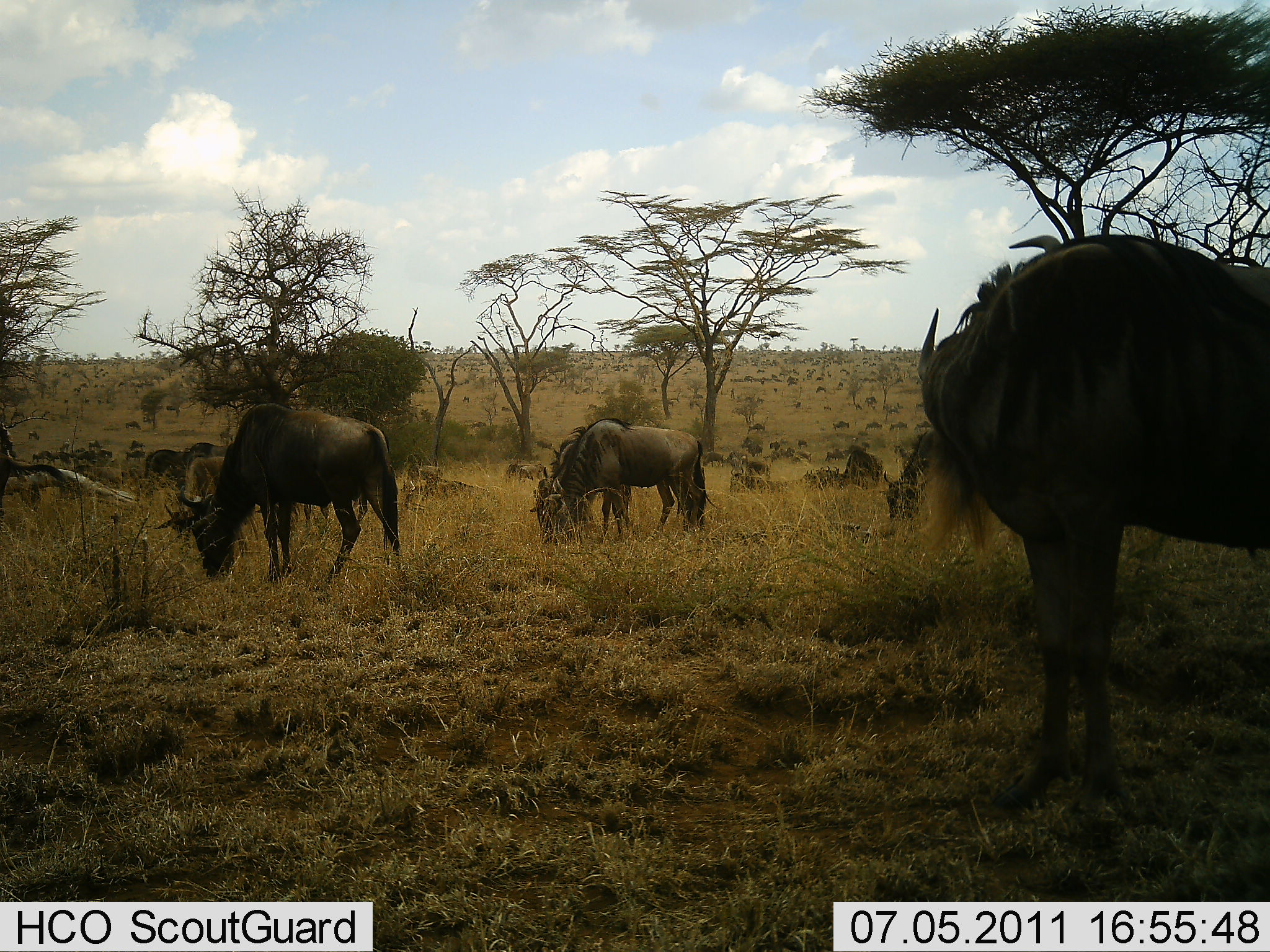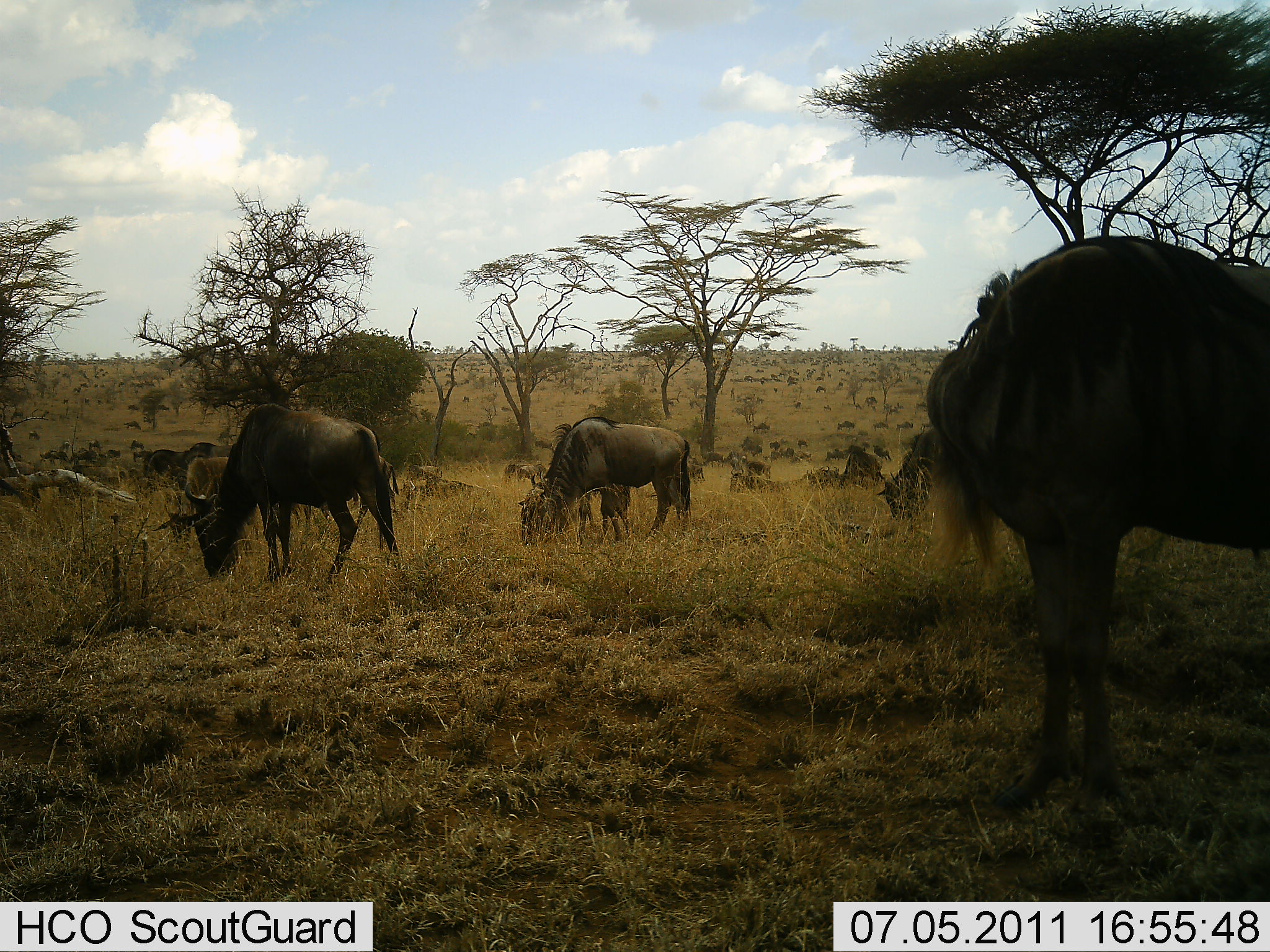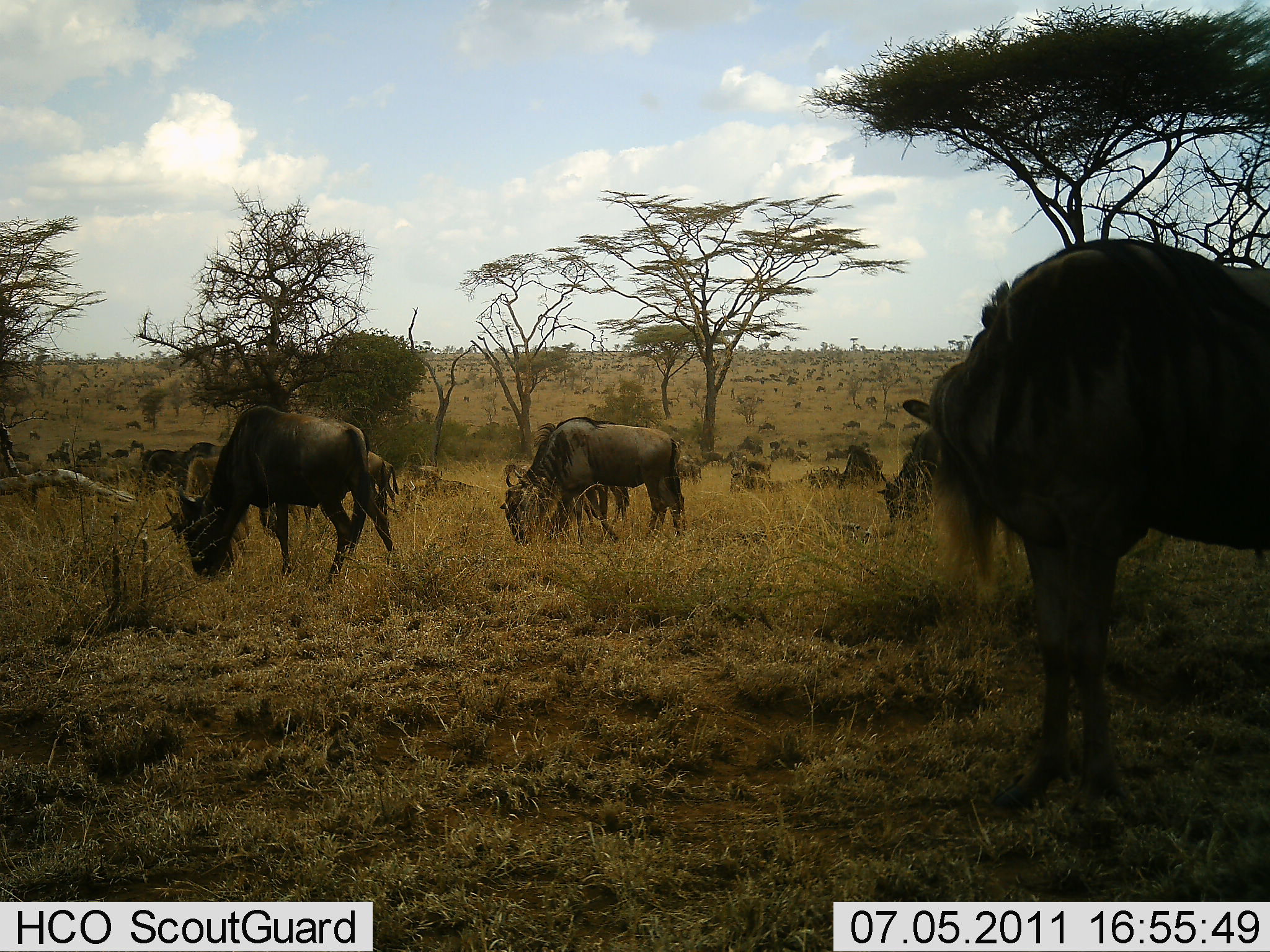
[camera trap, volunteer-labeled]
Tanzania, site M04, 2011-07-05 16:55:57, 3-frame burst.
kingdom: Animalia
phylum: Chordata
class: Mammalia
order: Artiodactyla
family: Bovidae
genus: Connochaetes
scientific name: Connochaetes taurinus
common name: blue wildebeest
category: wildebeest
Wildebeest (blue wildebeest) (Connochaetes taurinus), count 51+. Behavior (volunteer vote fractions): standing 70%, resting 40%, moving 40%, interacting 0%. Young present (vote fraction): 0%. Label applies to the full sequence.